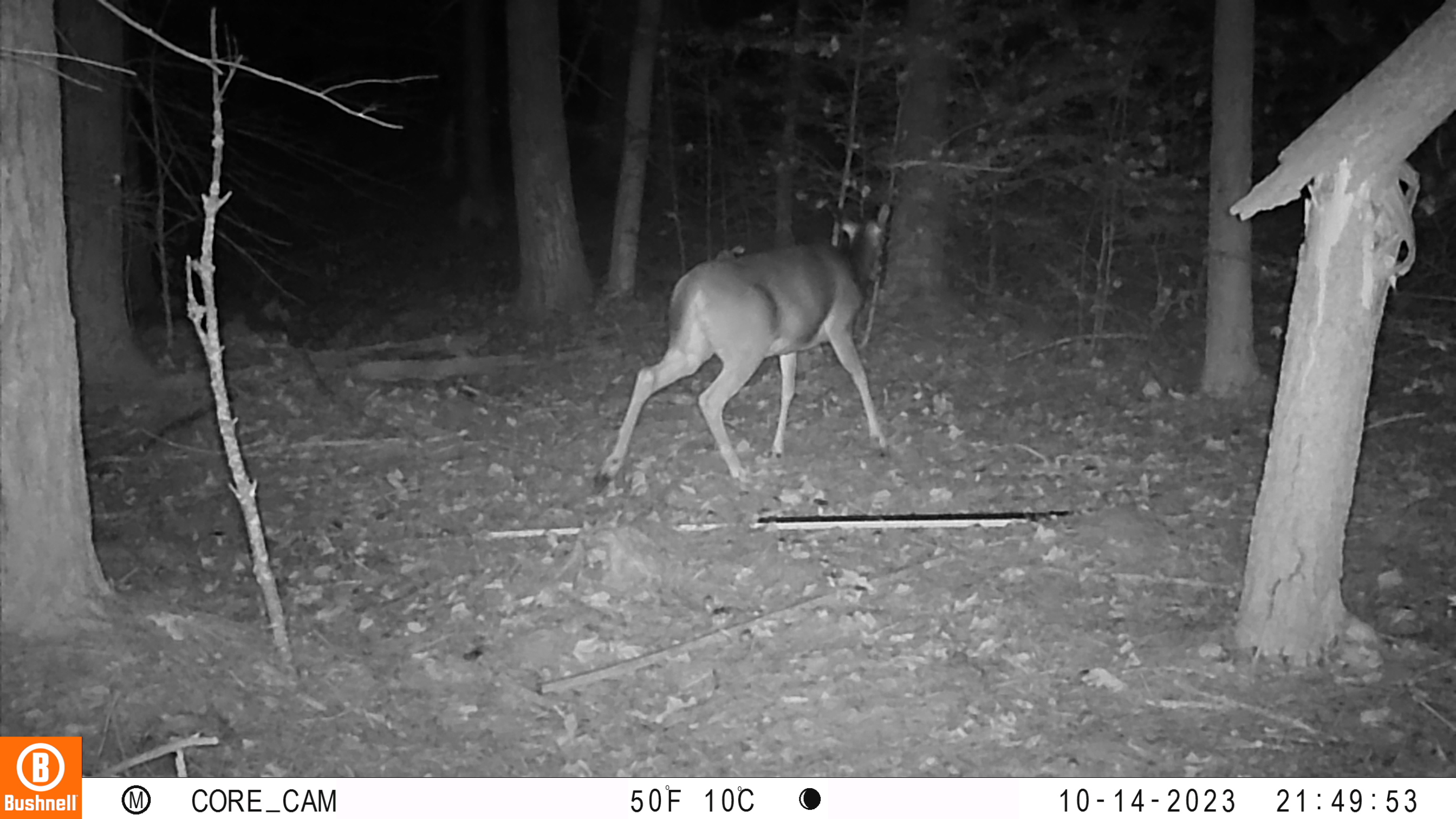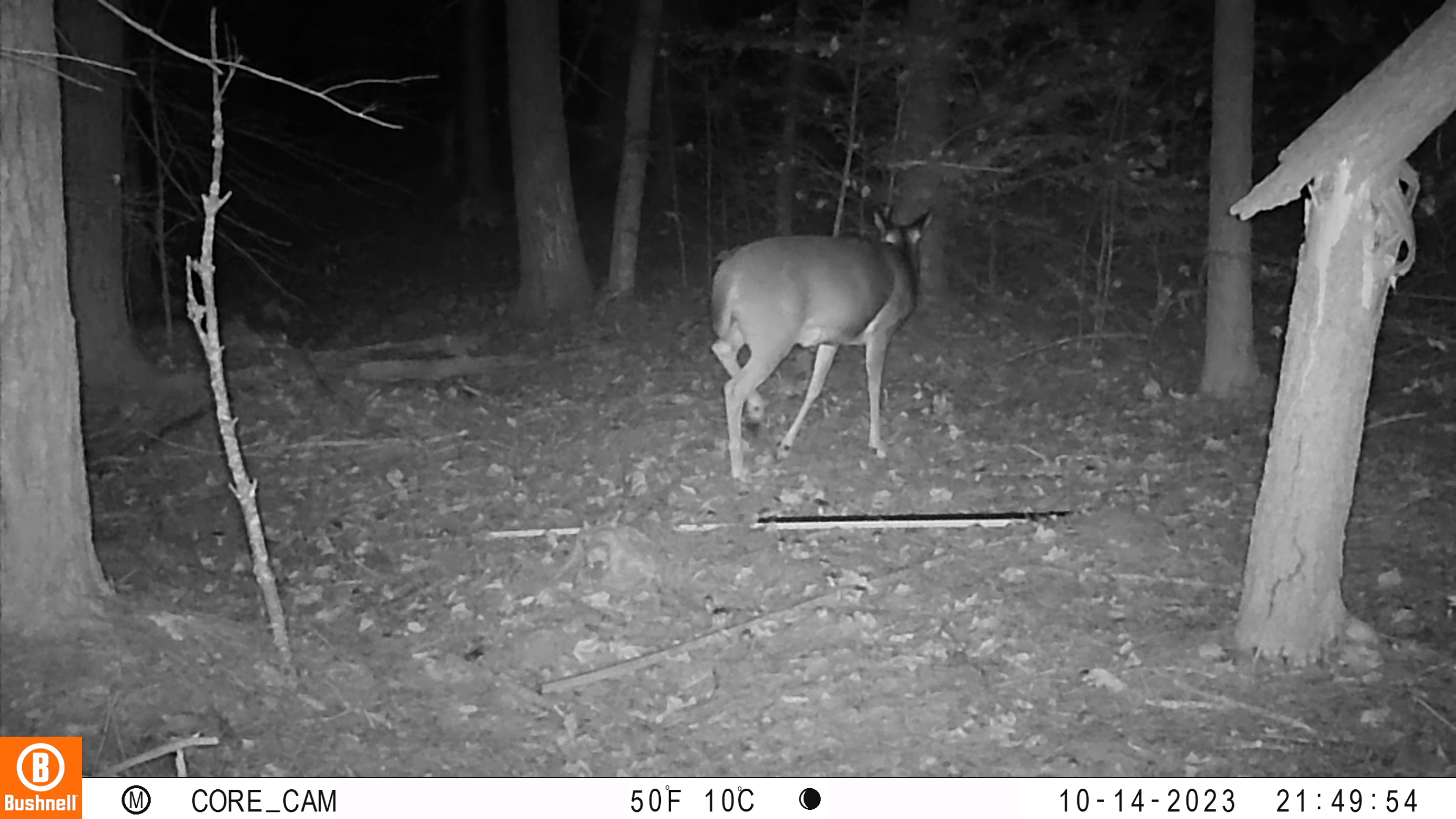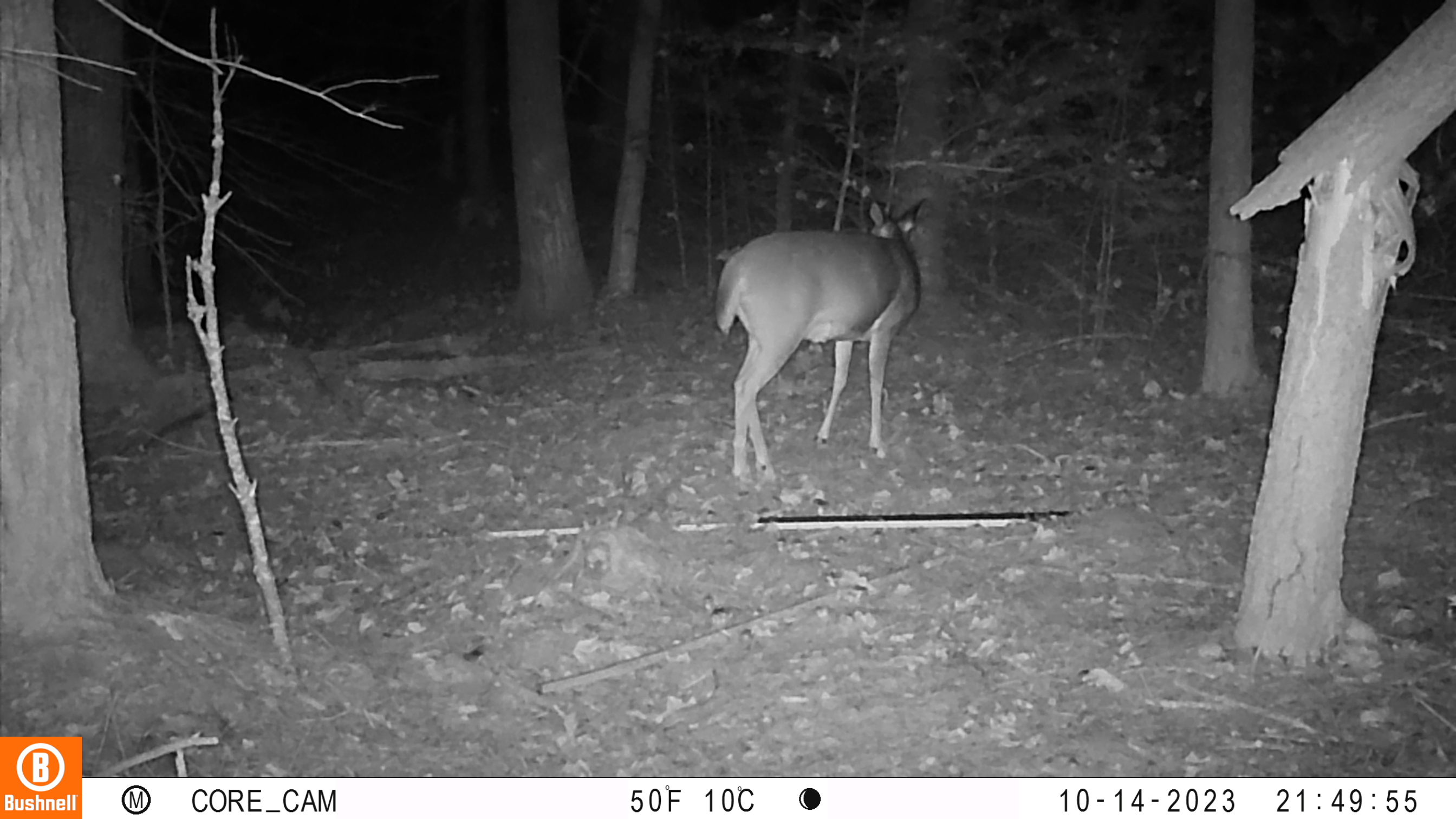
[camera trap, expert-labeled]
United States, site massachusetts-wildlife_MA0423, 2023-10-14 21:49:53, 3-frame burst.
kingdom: Animalia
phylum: Chordata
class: Mammalia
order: Artiodactyla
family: Cervidae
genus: Odocoileus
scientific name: Odocoileus virginianus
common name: white-tailed deer